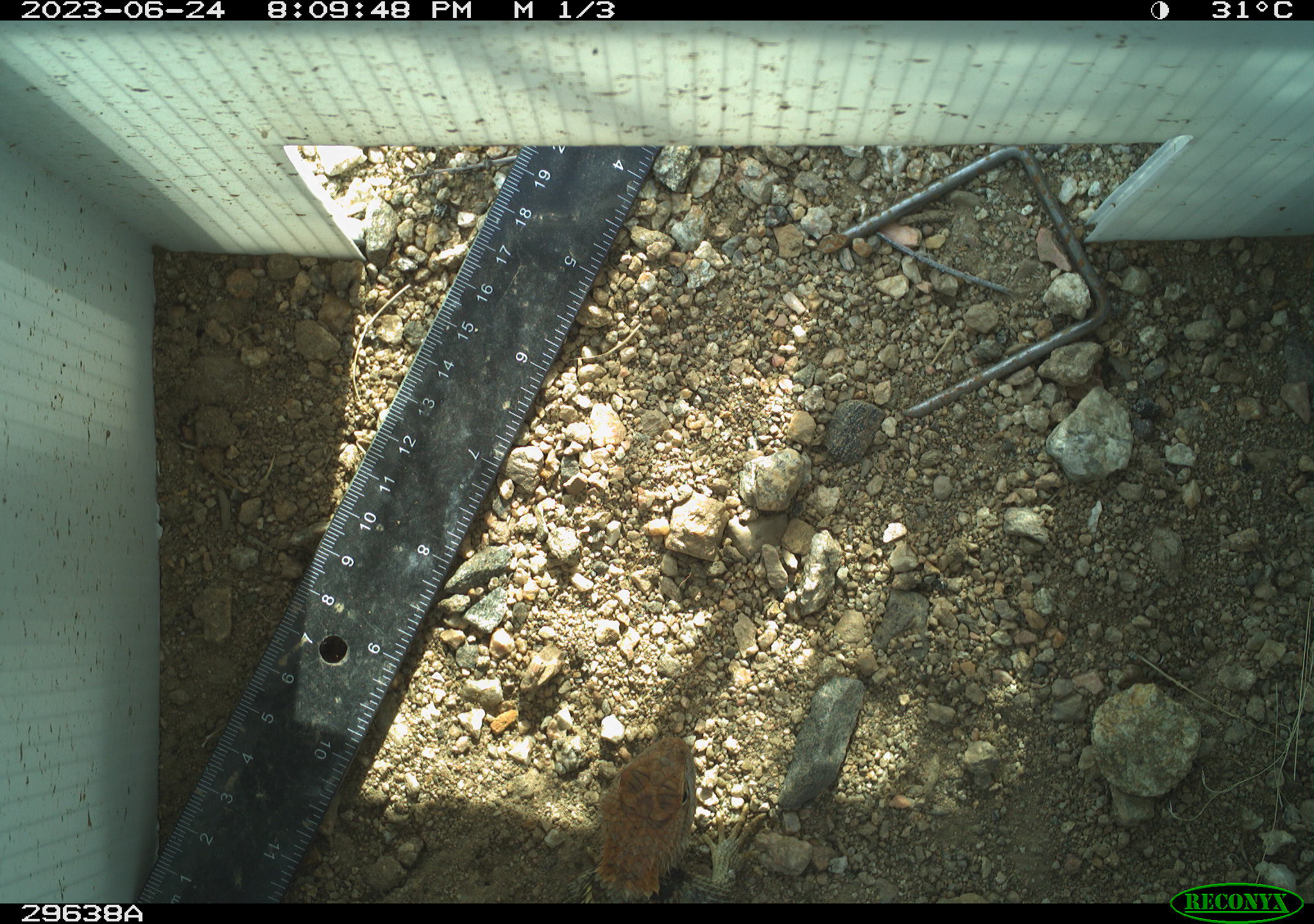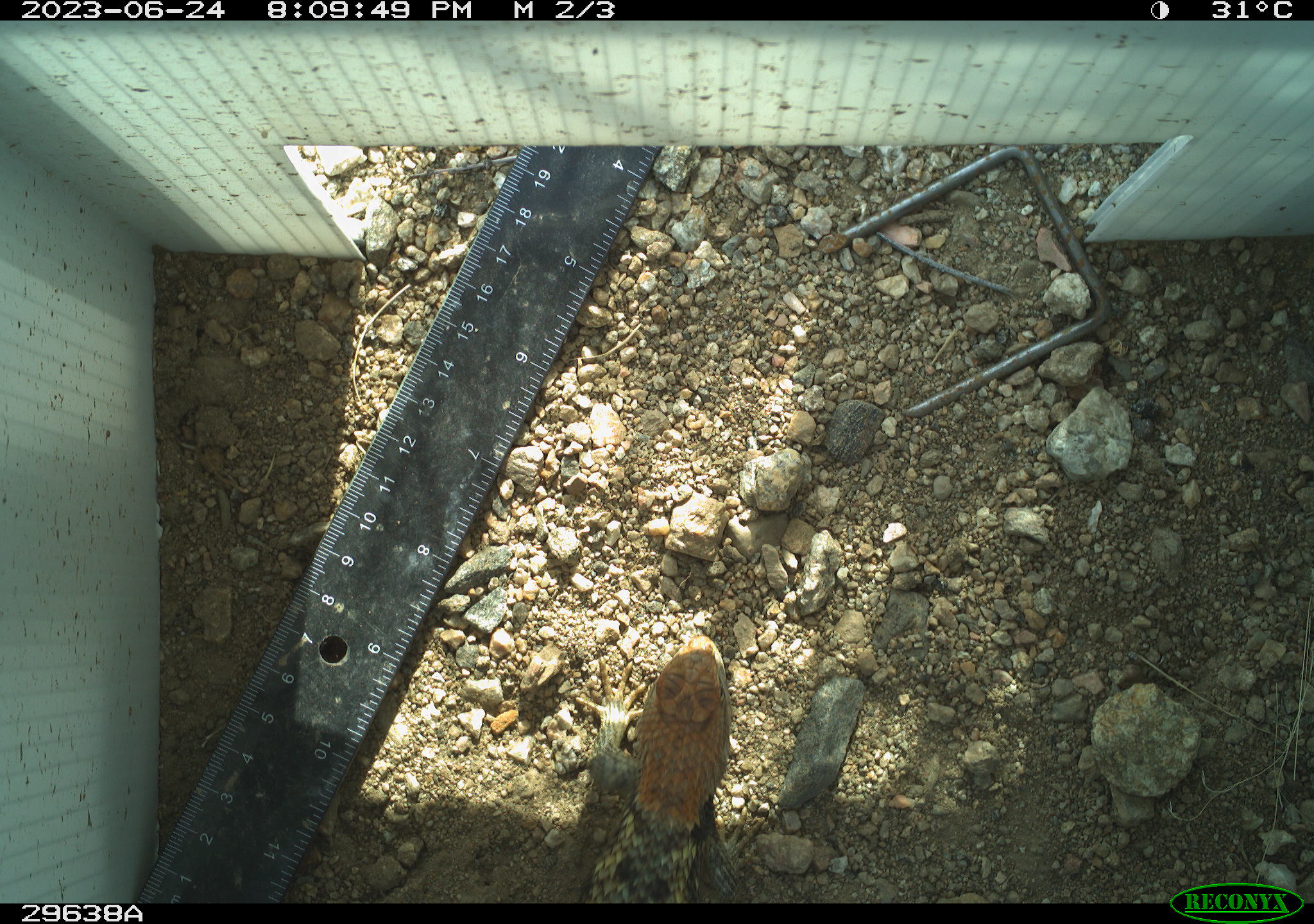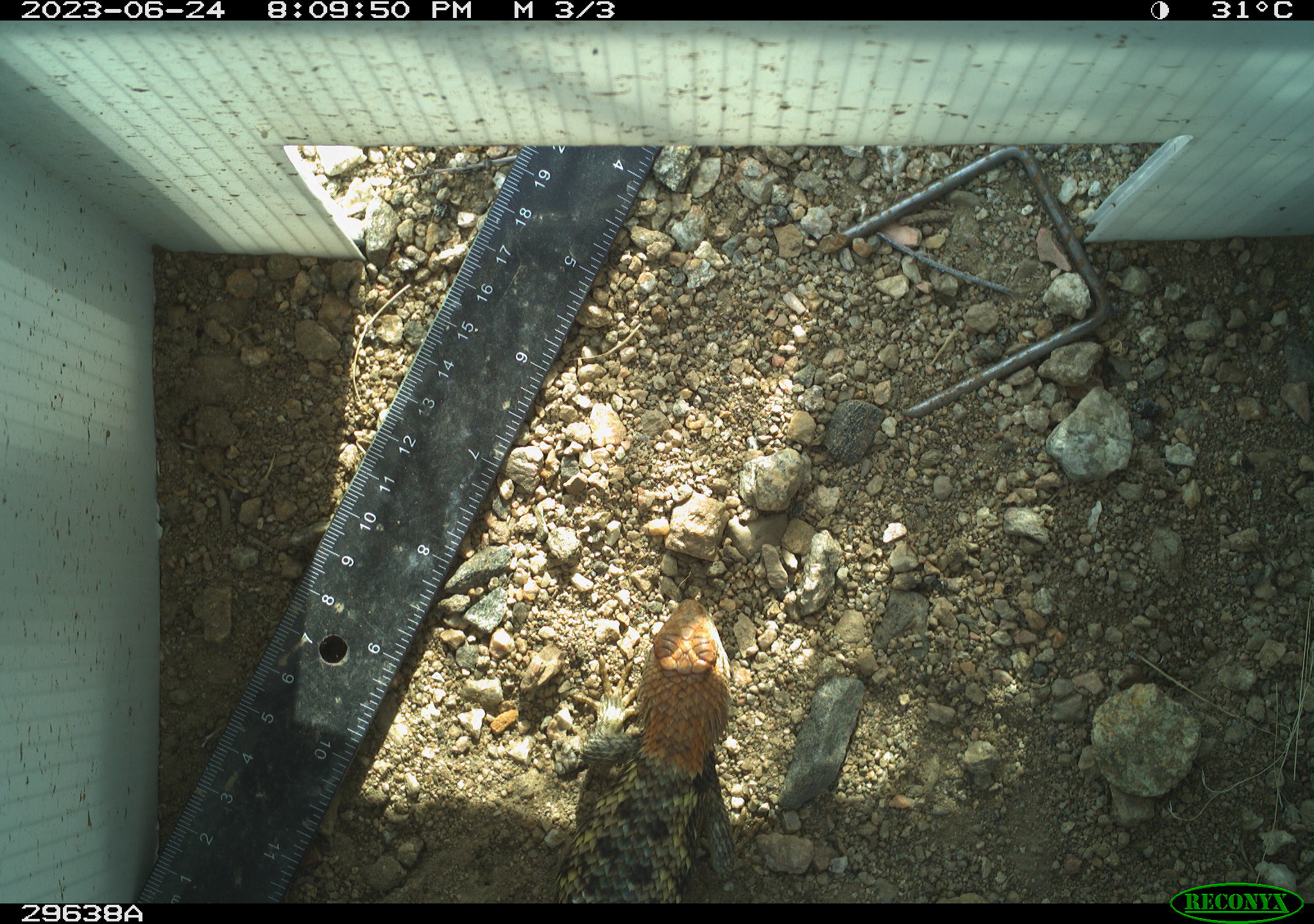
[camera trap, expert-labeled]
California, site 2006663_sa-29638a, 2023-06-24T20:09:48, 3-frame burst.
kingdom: Animalia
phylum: Chordata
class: Reptilia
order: Squamata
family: Phrynosomatidae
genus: Sceloporus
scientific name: Sceloporus uniformis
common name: yellow-backed spiny lizard